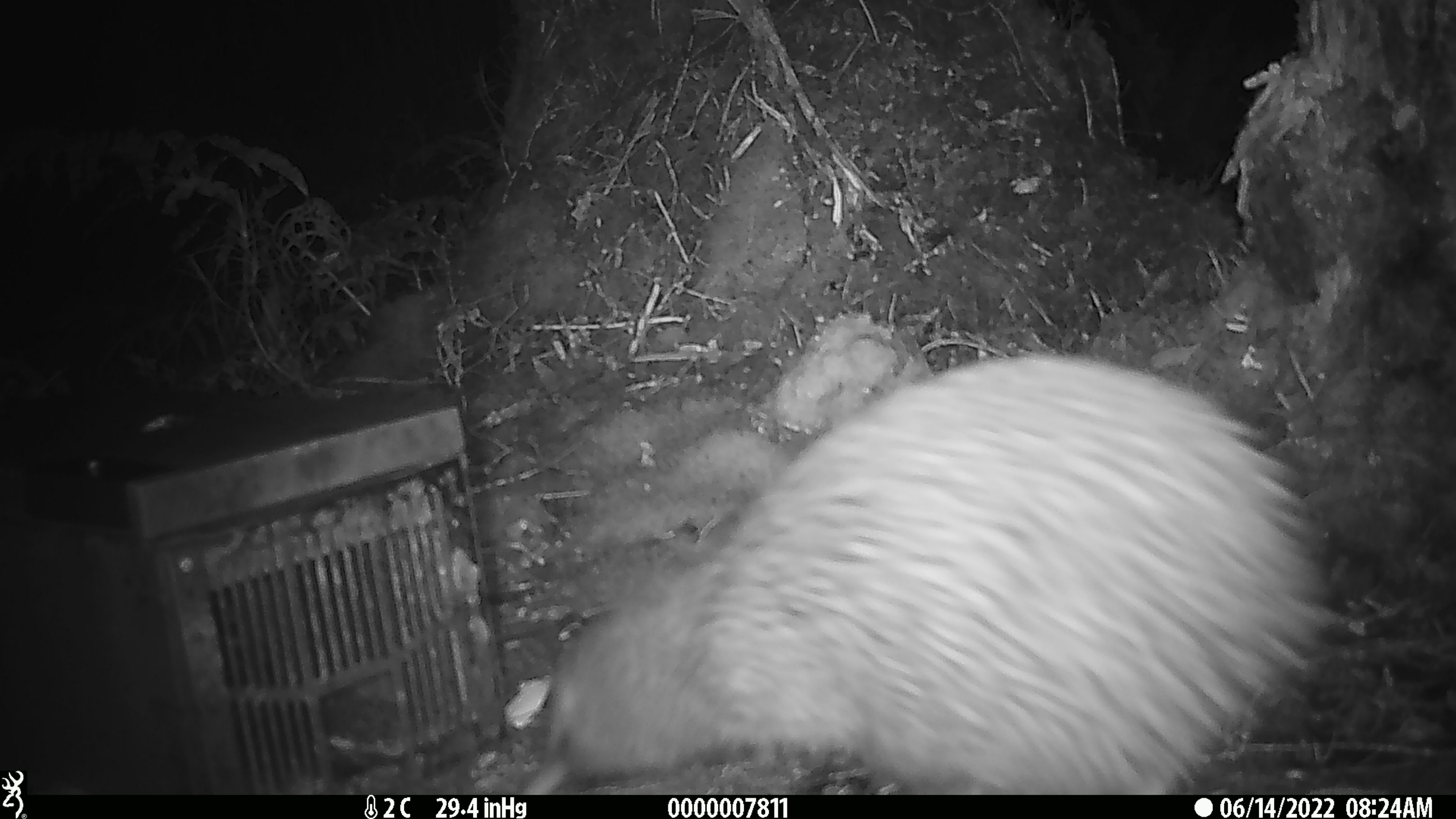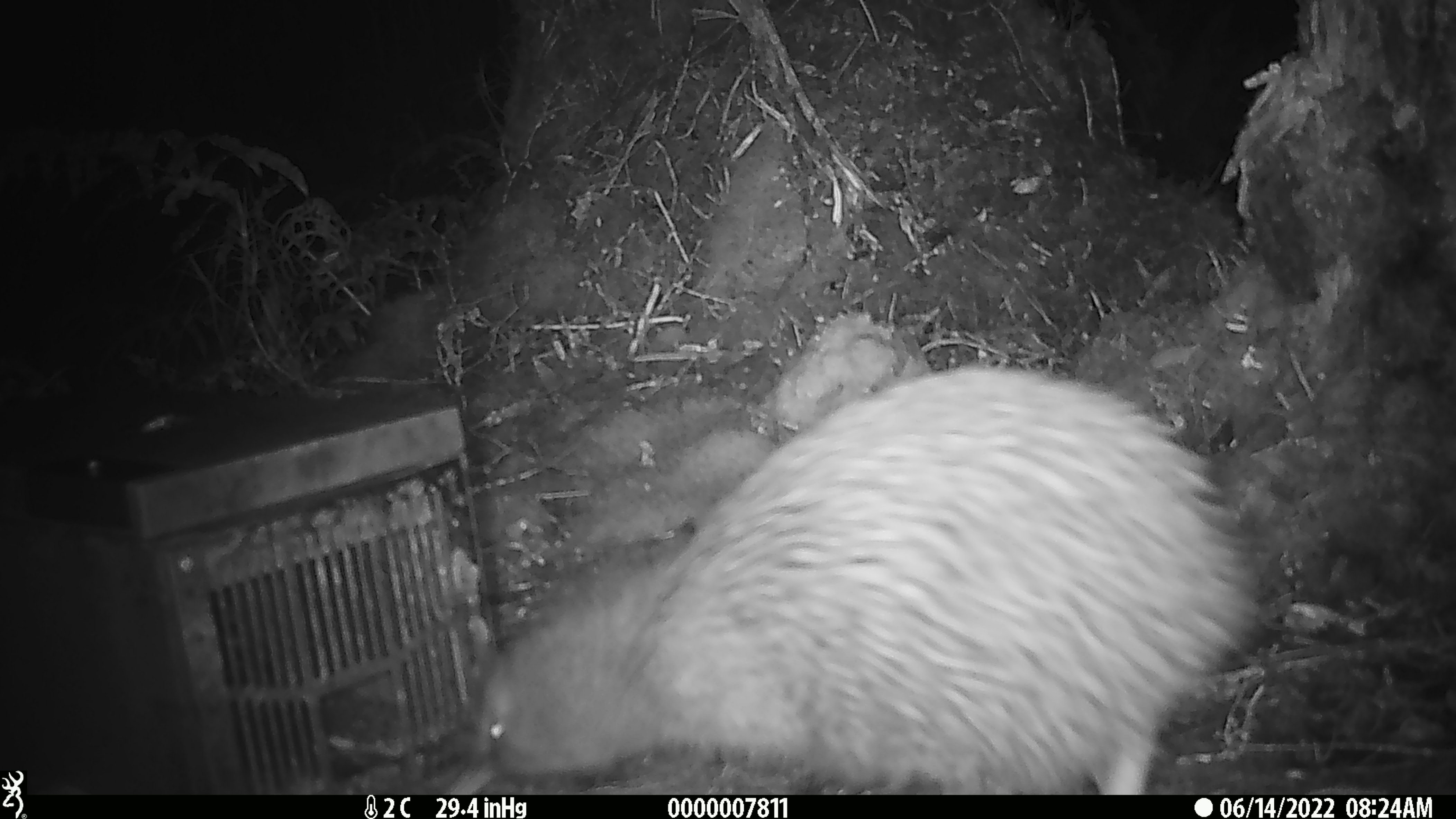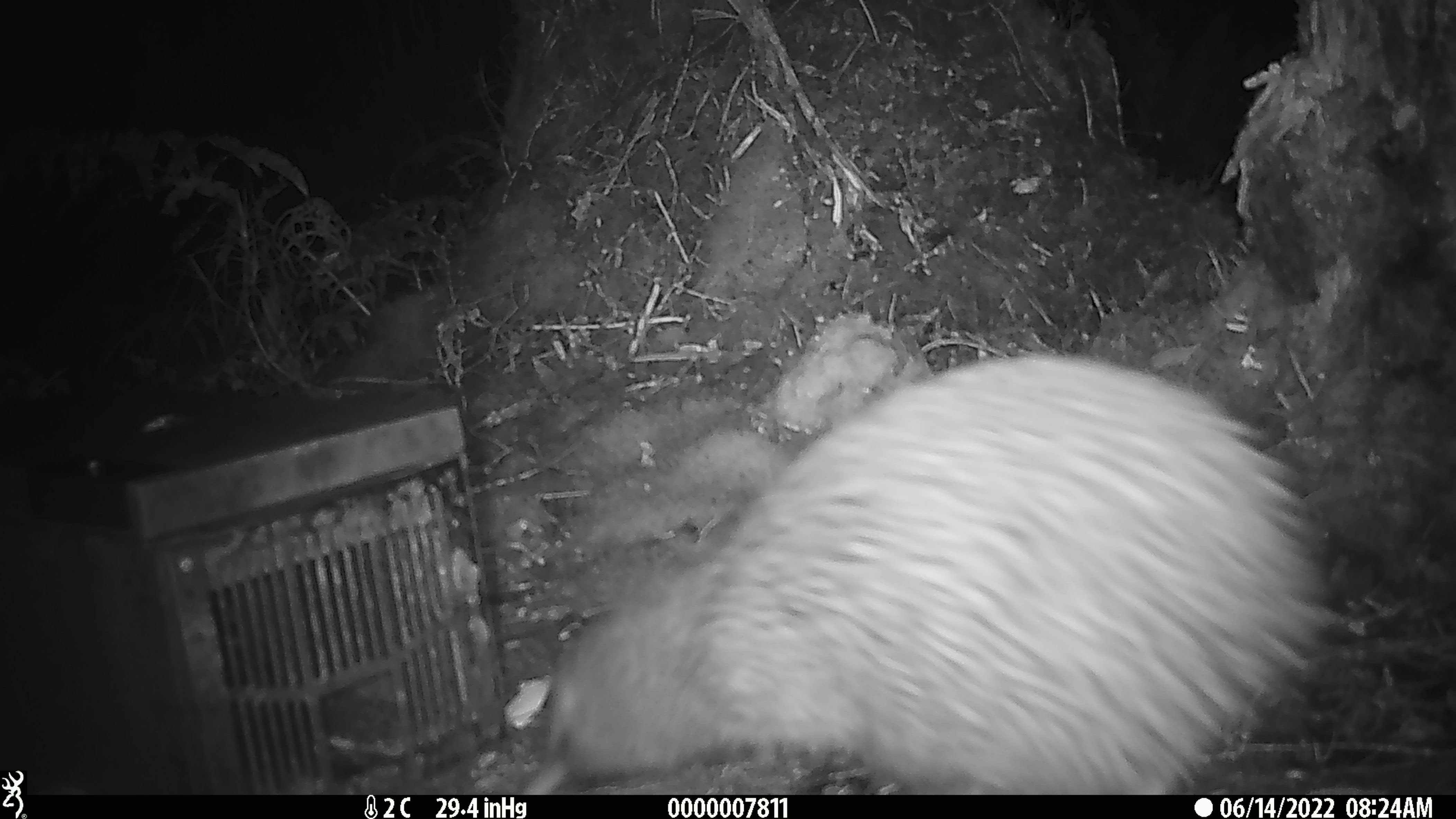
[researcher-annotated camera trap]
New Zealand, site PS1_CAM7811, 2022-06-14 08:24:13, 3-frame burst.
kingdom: Animalia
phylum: Chordata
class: Aves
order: Apterygiformes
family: Apterygidae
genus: Apteryx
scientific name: Apteryx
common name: kiwi